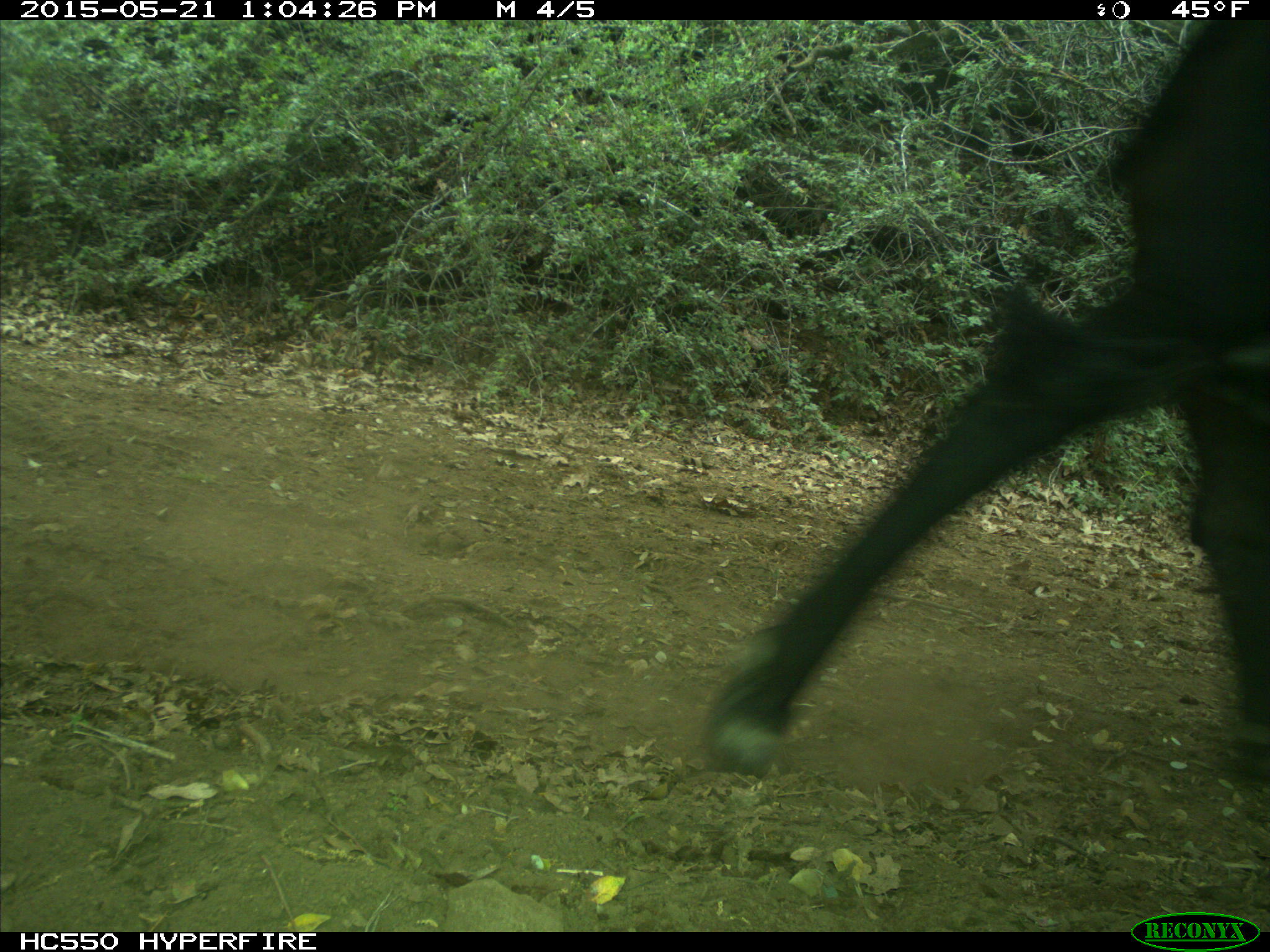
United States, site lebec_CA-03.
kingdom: Animalia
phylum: Chordata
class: Mammalia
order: Artiodactyla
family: Bovidae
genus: Bos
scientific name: Bos taurus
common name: domestic cow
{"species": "Bos taurus (domestic cow)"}